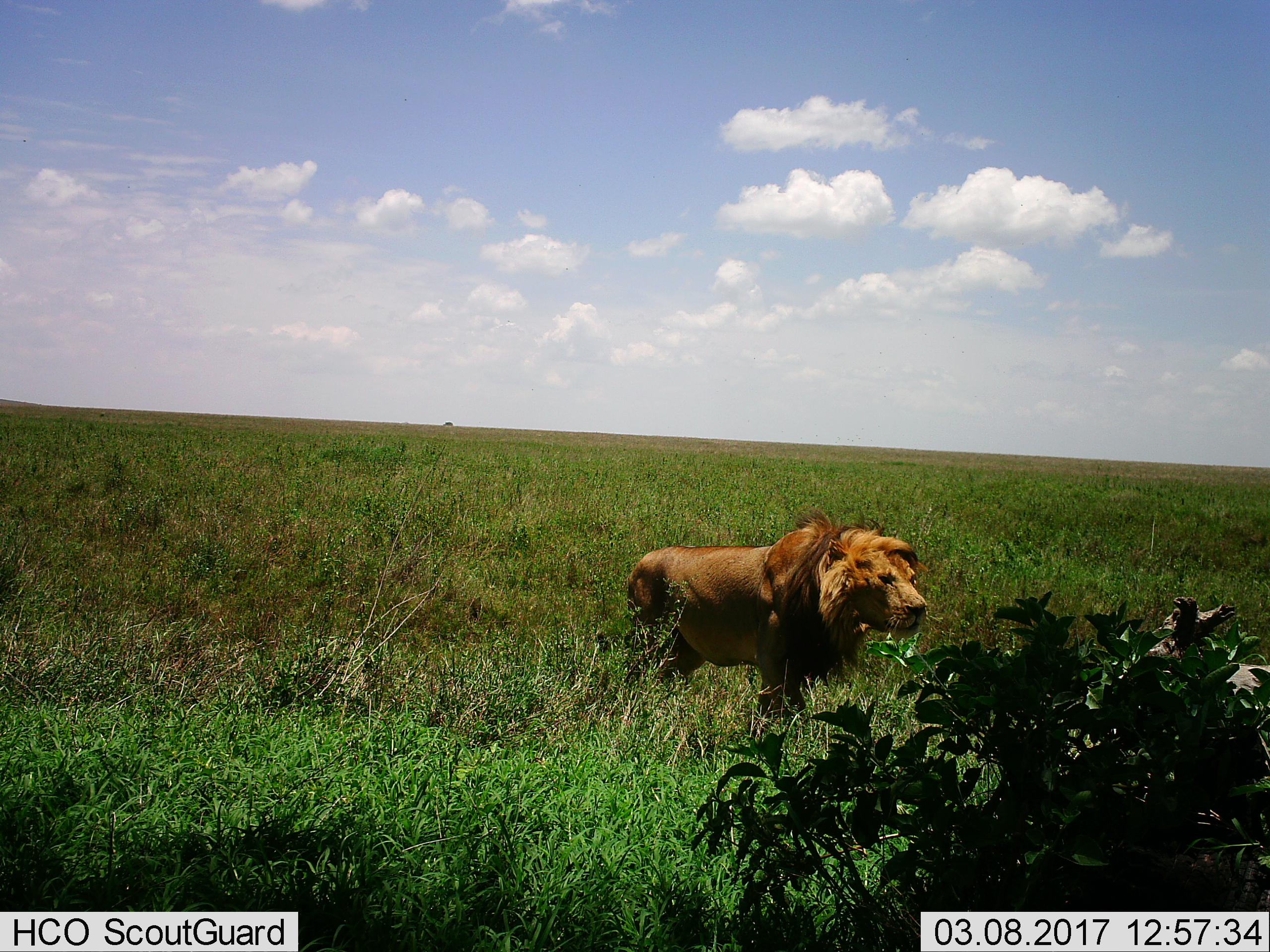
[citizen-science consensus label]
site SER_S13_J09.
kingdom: Animalia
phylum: Chordata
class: Mammalia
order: Carnivora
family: Felidae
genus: Panthera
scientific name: Panthera leo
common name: lion male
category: lionmale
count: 1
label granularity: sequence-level